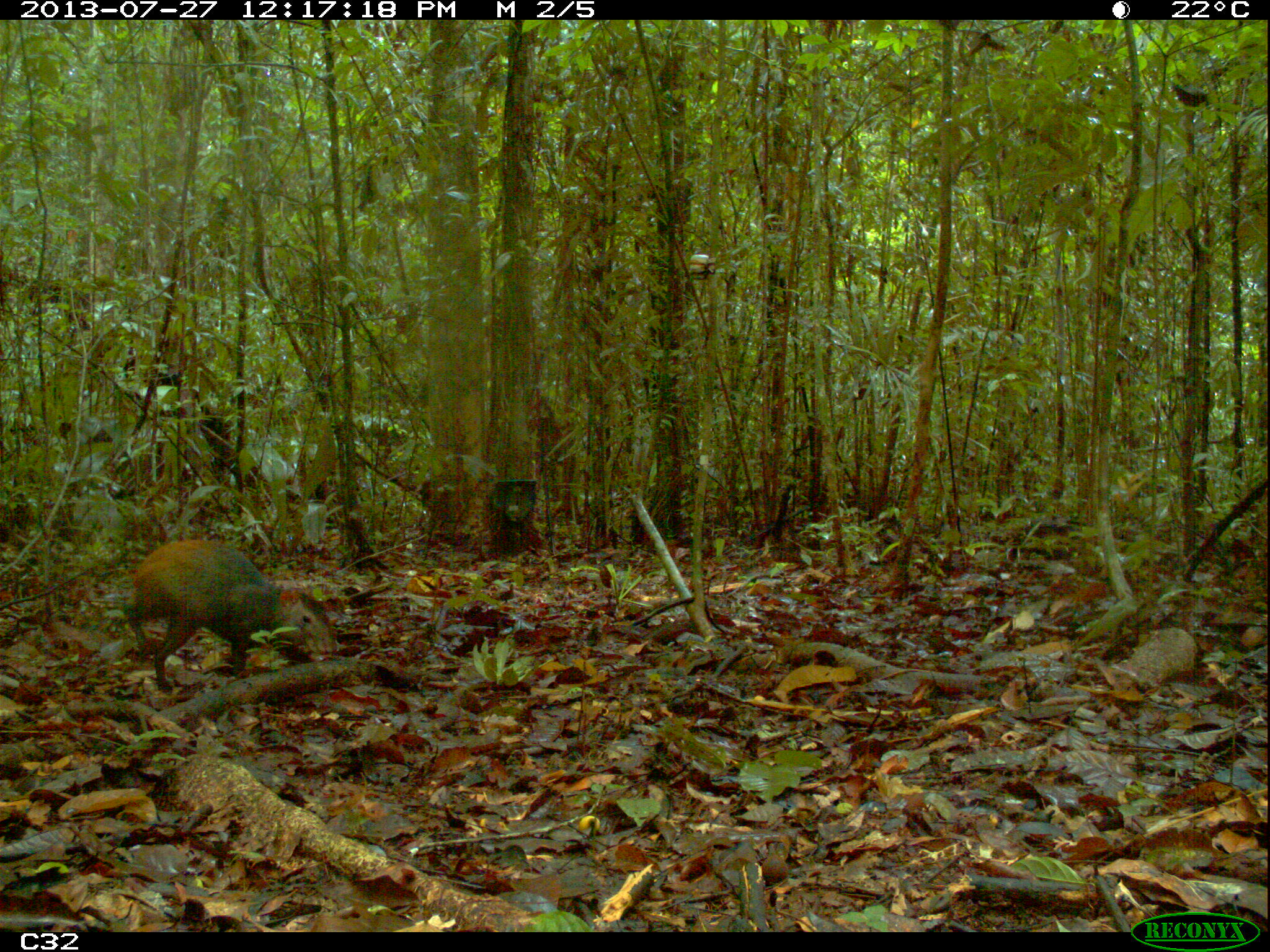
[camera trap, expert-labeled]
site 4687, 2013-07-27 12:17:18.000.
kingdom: Animalia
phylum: Chordata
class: Mammalia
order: Rodentia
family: Dasyproctidae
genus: Dasyprocta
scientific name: Dasyprocta leporina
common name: red-rumped agouti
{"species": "Dasyprocta leporina (red-rumped agouti)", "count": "1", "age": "adult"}